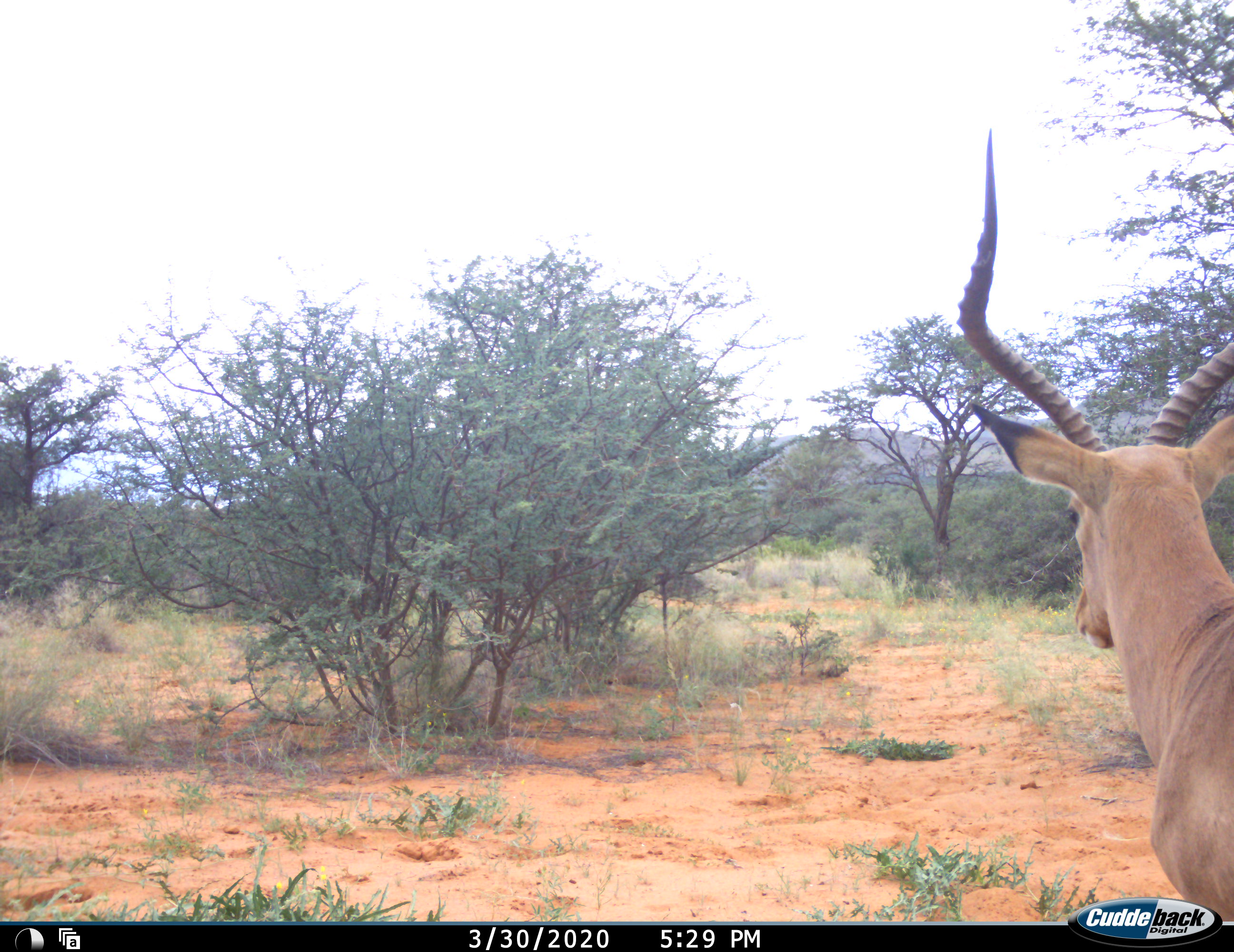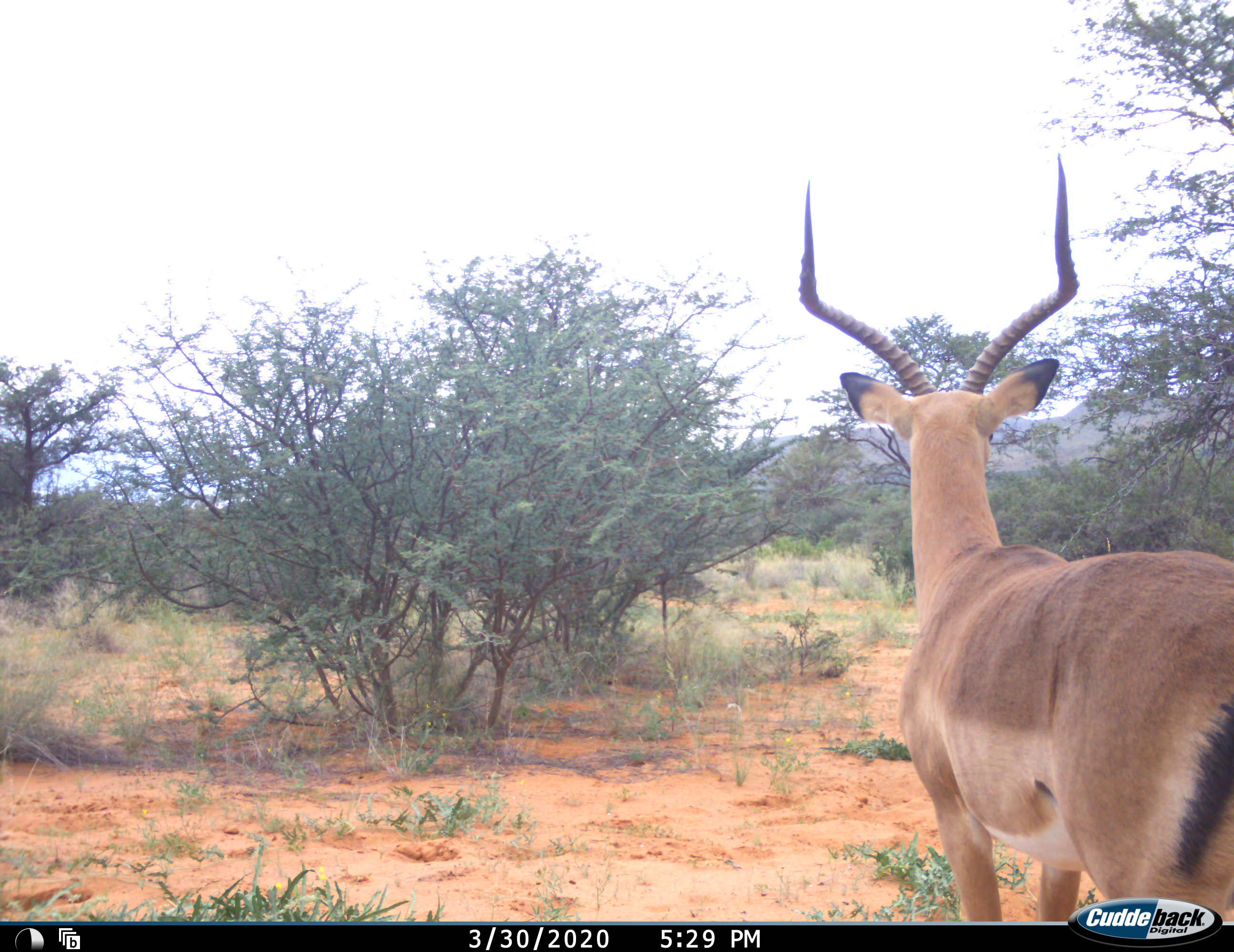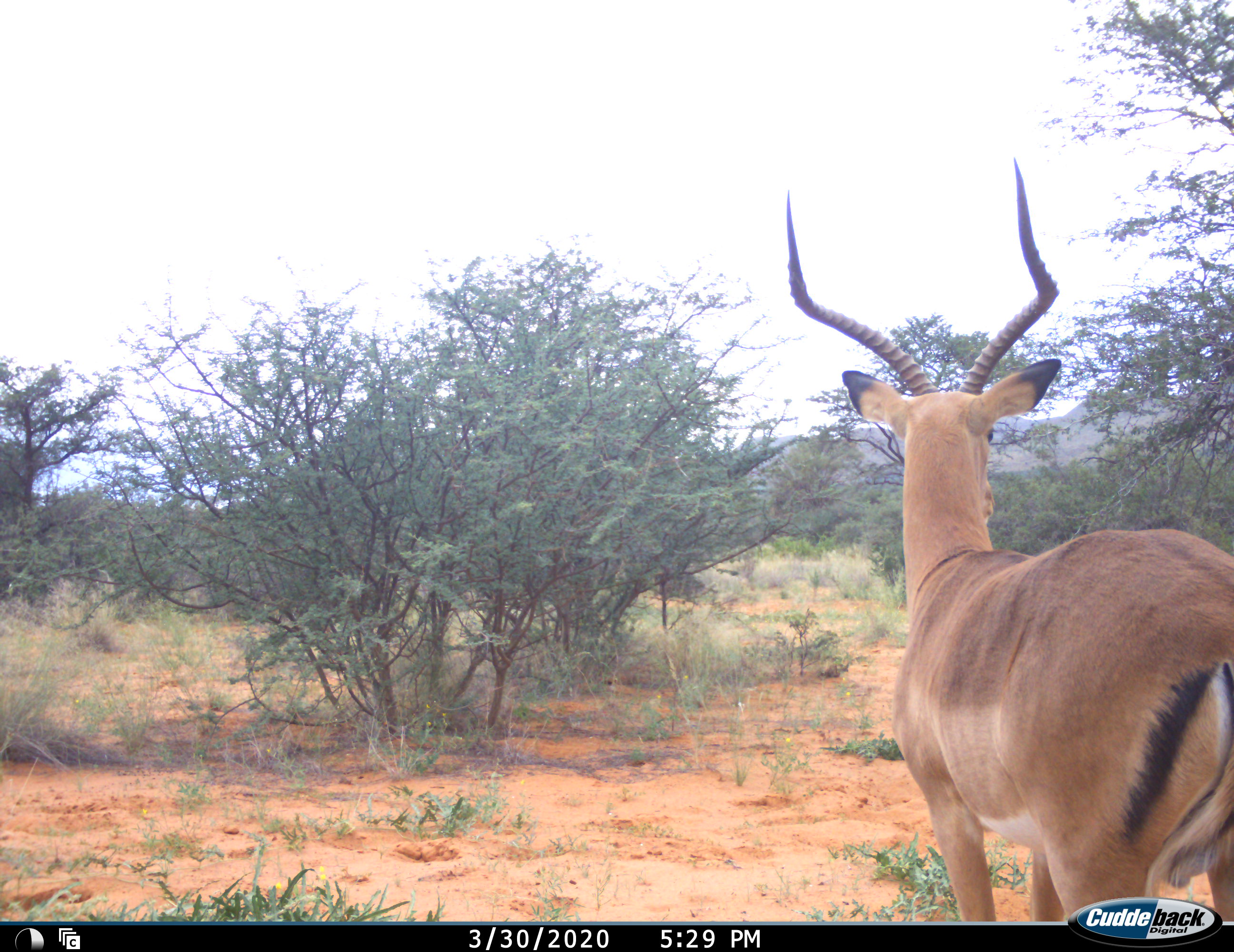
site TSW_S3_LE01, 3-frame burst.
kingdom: Animalia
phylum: Chordata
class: Mammalia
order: Artiodactyla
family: Bovidae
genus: Aepyceros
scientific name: Aepyceros melampus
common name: impala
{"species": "impala (Aepyceros melampus)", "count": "1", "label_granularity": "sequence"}